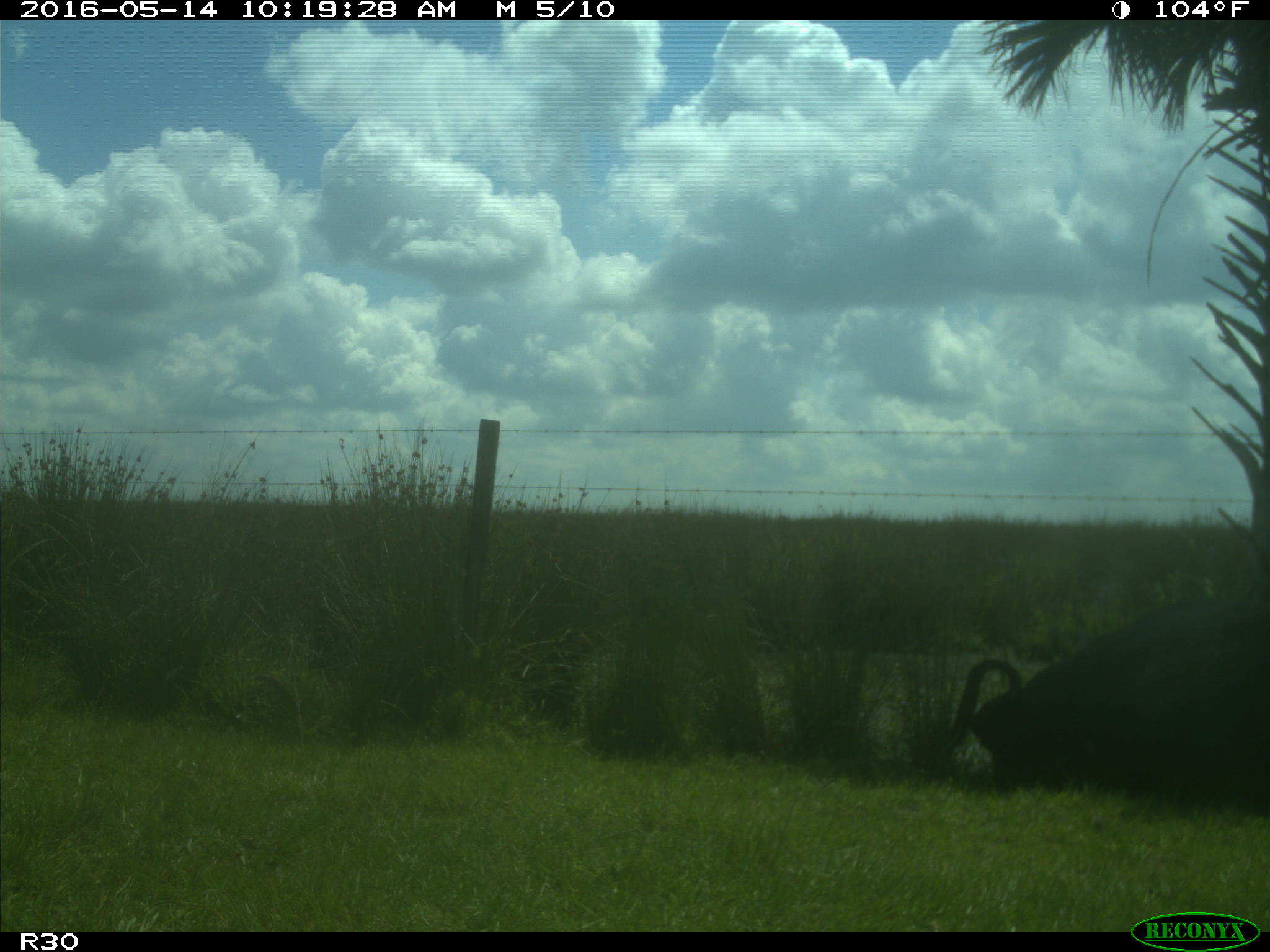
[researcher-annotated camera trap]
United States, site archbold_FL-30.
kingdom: Animalia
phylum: Chordata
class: Mammalia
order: Artiodactyla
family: Bovidae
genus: Bos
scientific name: Bos taurus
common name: domestic cow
Bos taurus (domestic cow).